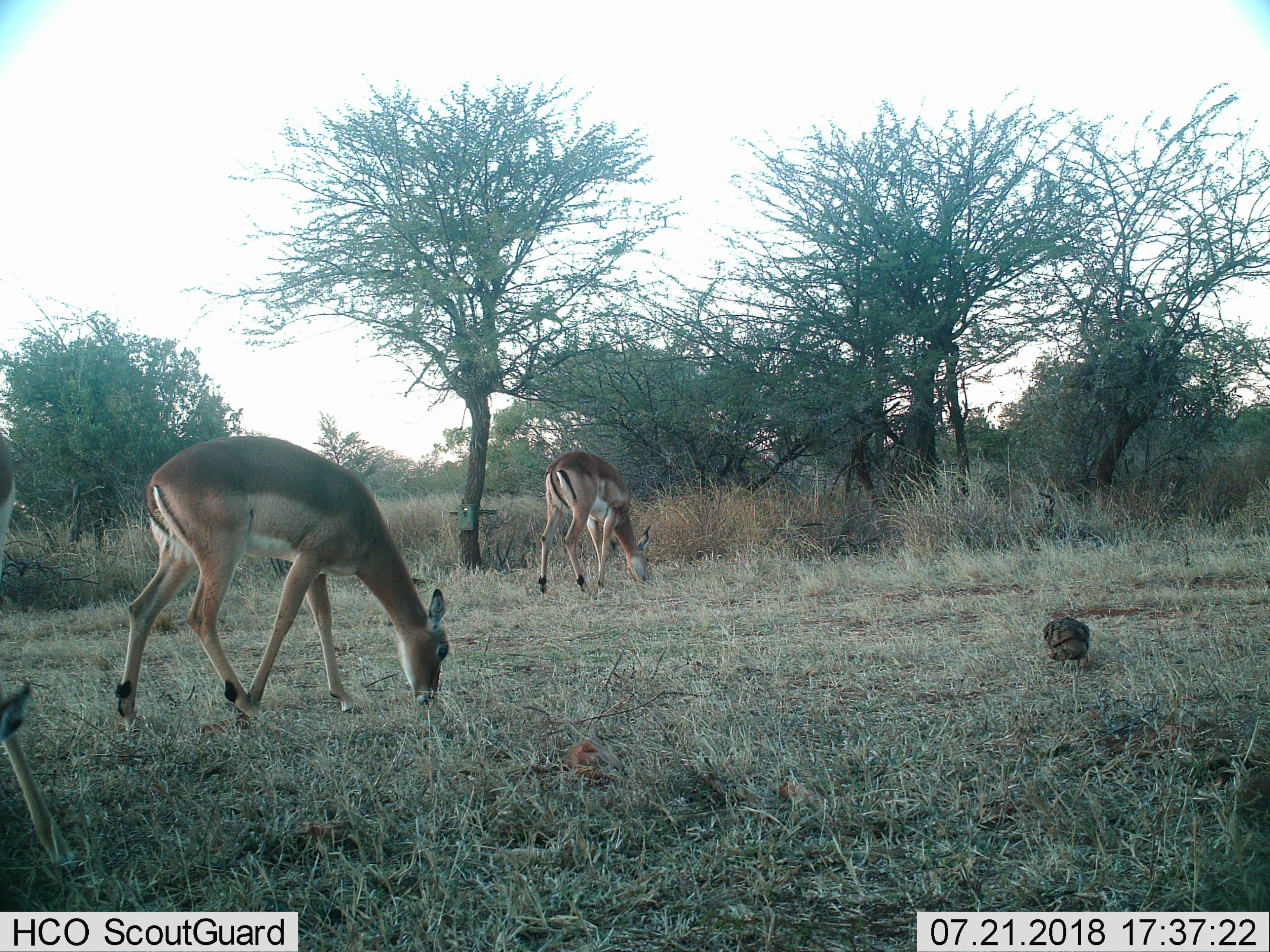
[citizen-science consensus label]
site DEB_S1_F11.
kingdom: Animalia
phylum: Chordata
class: Mammalia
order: Artiodactyla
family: Bovidae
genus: Aepyceros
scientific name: Aepyceros melampus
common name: impala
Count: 3.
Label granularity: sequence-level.